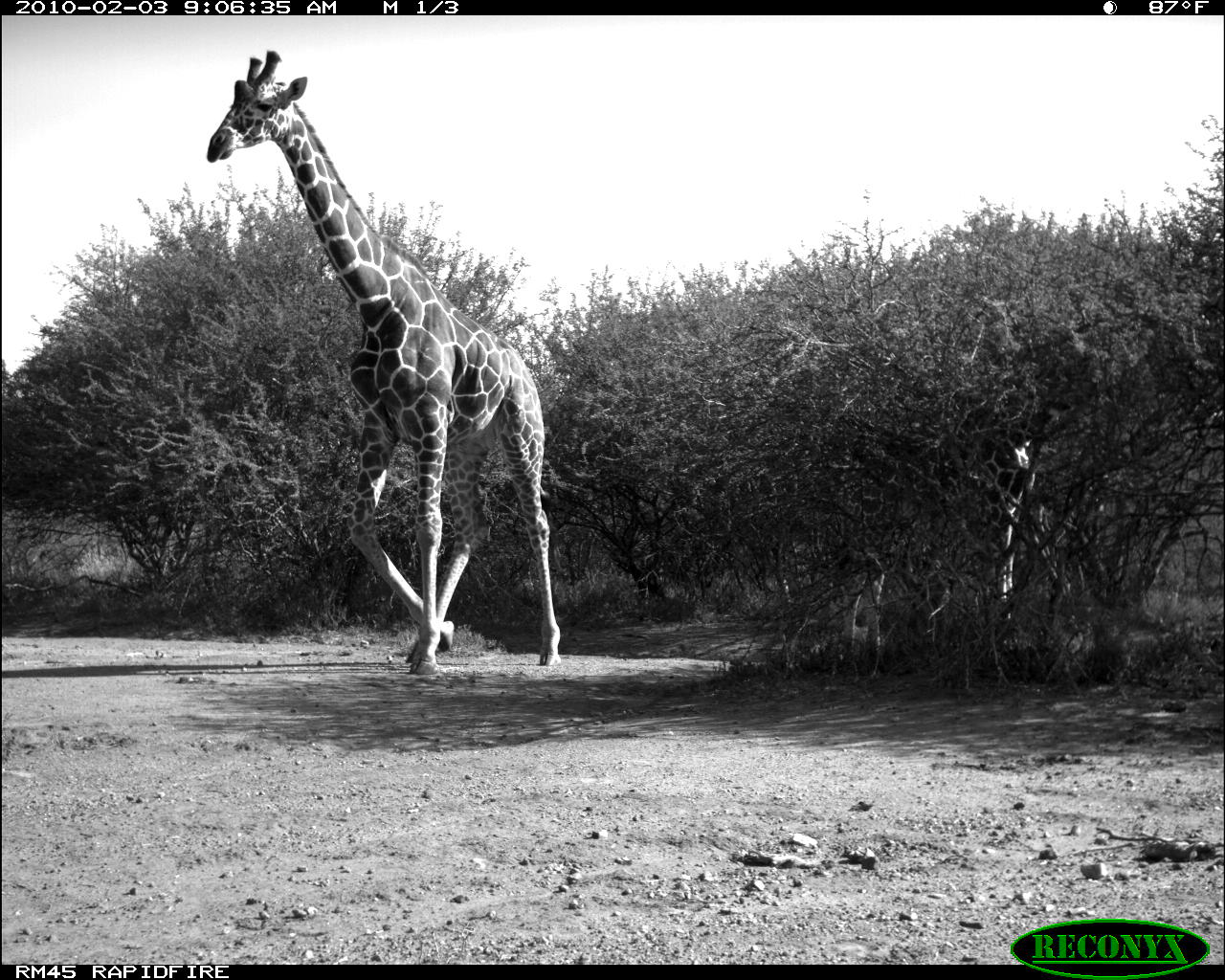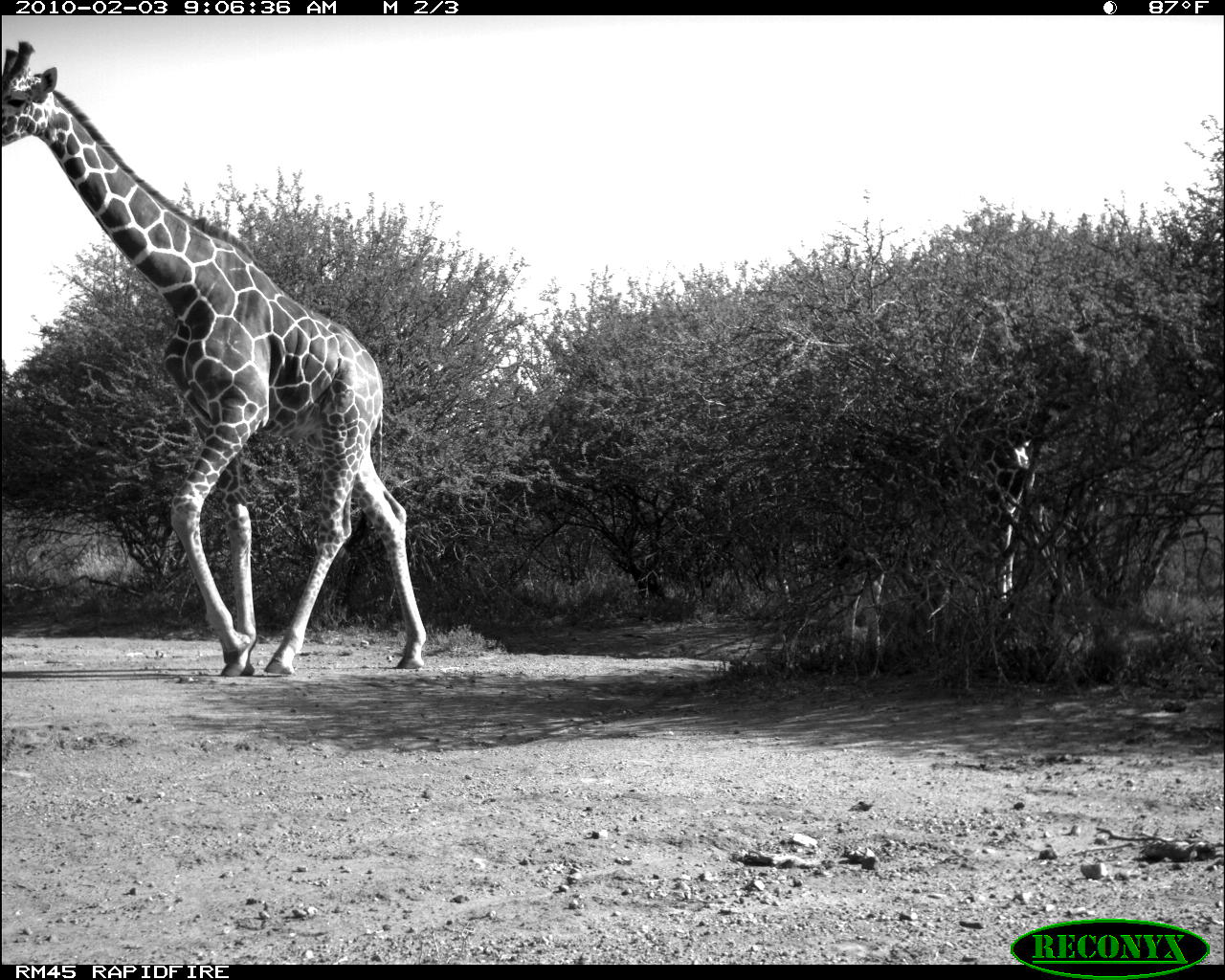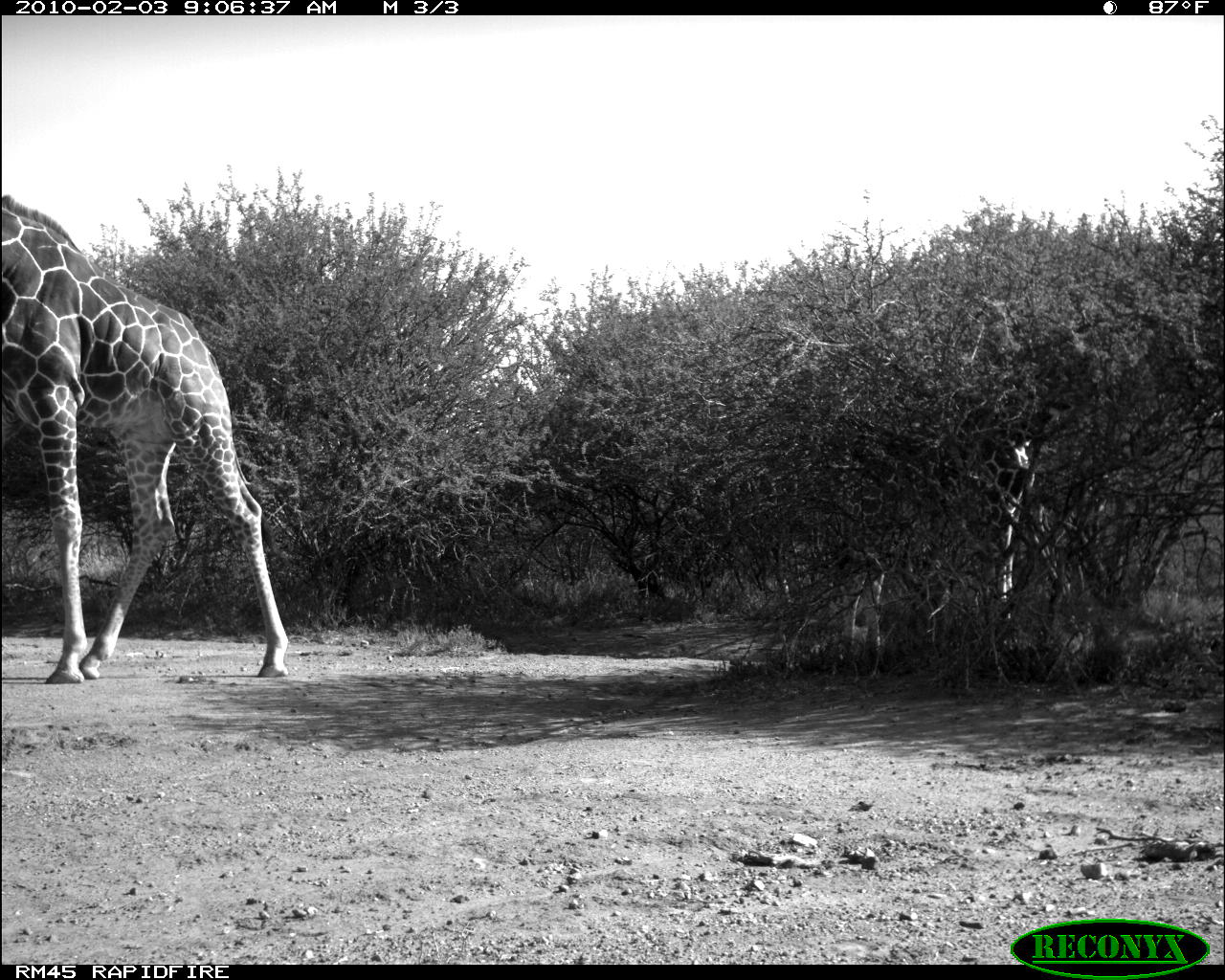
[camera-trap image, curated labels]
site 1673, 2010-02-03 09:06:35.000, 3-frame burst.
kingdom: Animalia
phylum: Chordata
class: Mammalia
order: Artiodactyla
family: Giraffidae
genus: Giraffa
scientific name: Giraffa camelopardalis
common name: giraffe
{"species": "Giraffa camelopardalis (giraffe)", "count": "2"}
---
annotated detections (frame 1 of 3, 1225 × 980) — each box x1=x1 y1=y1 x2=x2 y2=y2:
giraffa camelopardalis: x1=206 y1=49 x2=561 y2=675; x1=845 y1=438 x2=1035 y2=654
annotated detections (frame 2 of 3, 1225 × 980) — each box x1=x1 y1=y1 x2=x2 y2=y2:
giraffa camelopardalis: x1=0 y1=40 x2=425 y2=675; x1=826 y1=295 x2=1038 y2=655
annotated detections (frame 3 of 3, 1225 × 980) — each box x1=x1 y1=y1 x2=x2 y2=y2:
giraffa camelopardalis: x1=1 y1=191 x2=289 y2=684